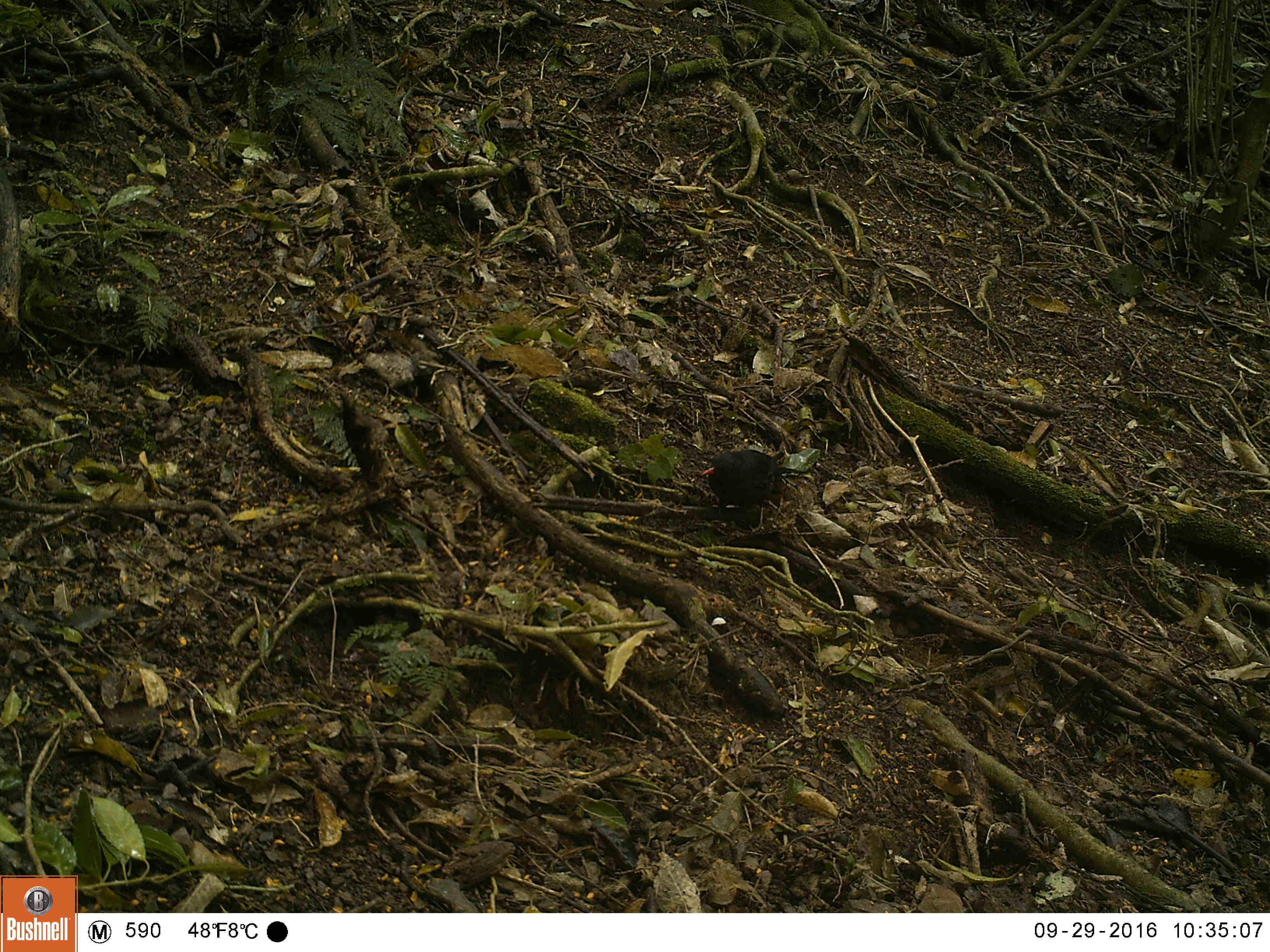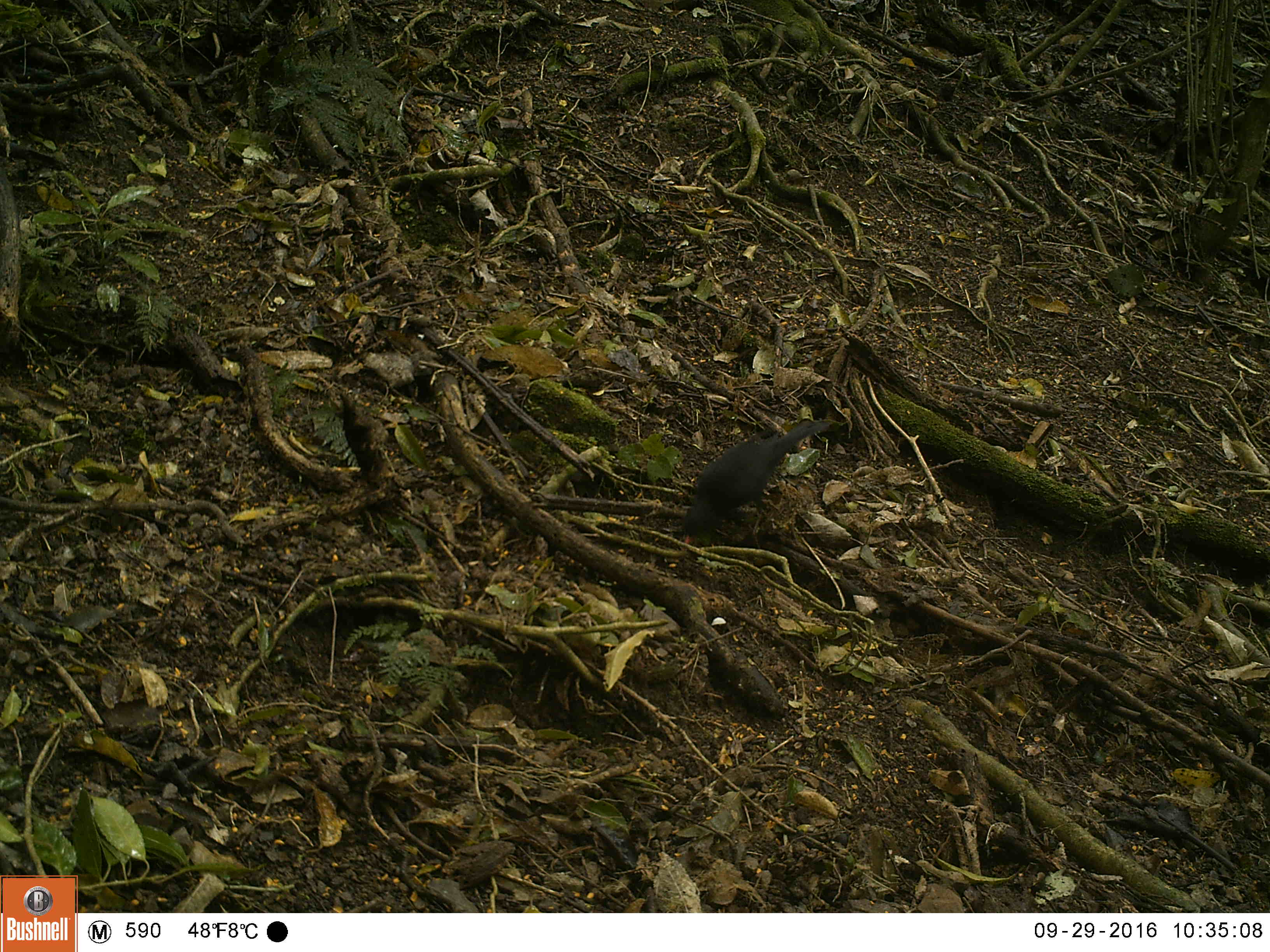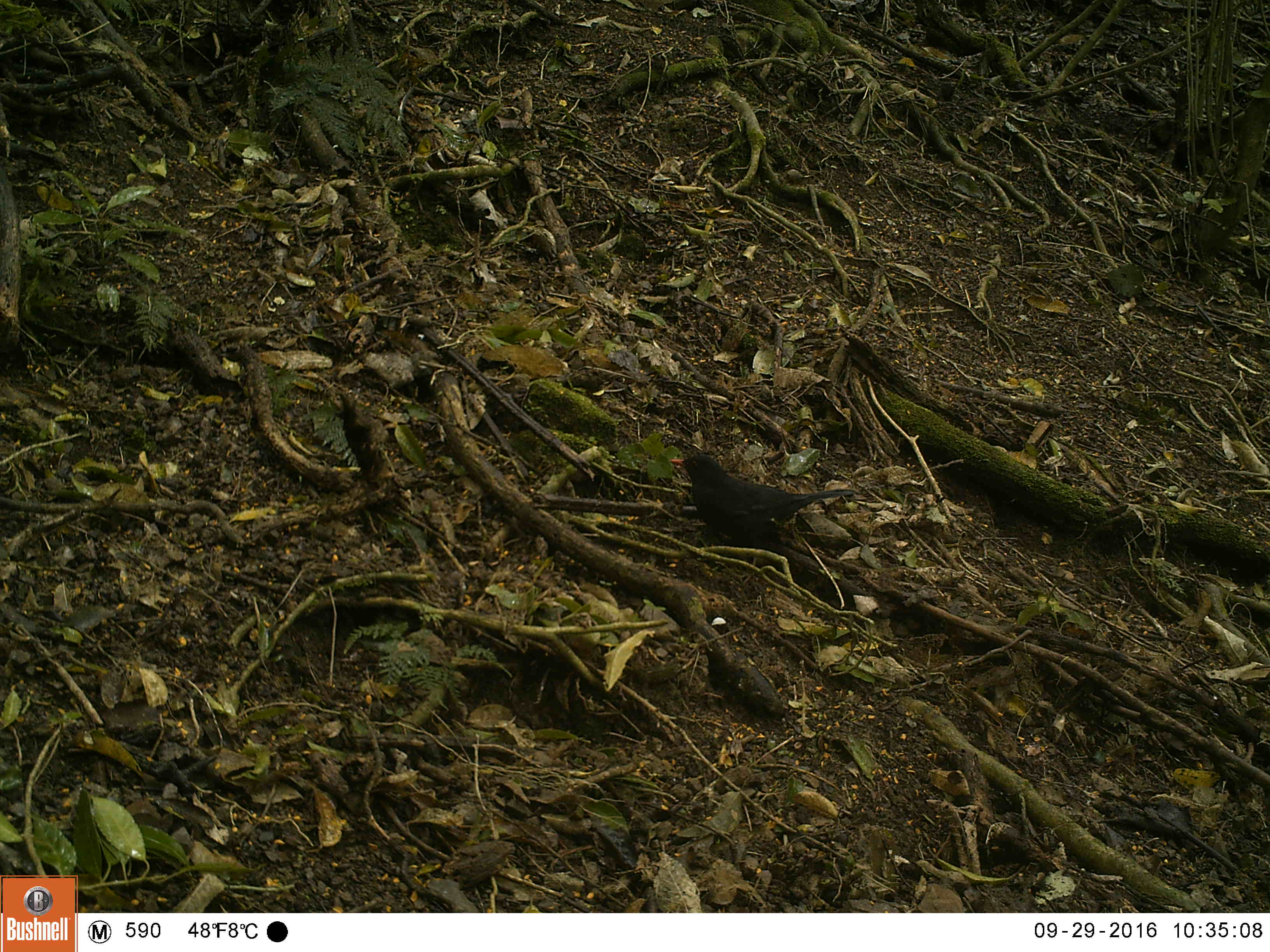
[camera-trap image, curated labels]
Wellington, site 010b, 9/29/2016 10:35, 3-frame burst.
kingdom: Animalia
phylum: Chordata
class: Aves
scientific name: Aves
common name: bird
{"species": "bird (Aves)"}